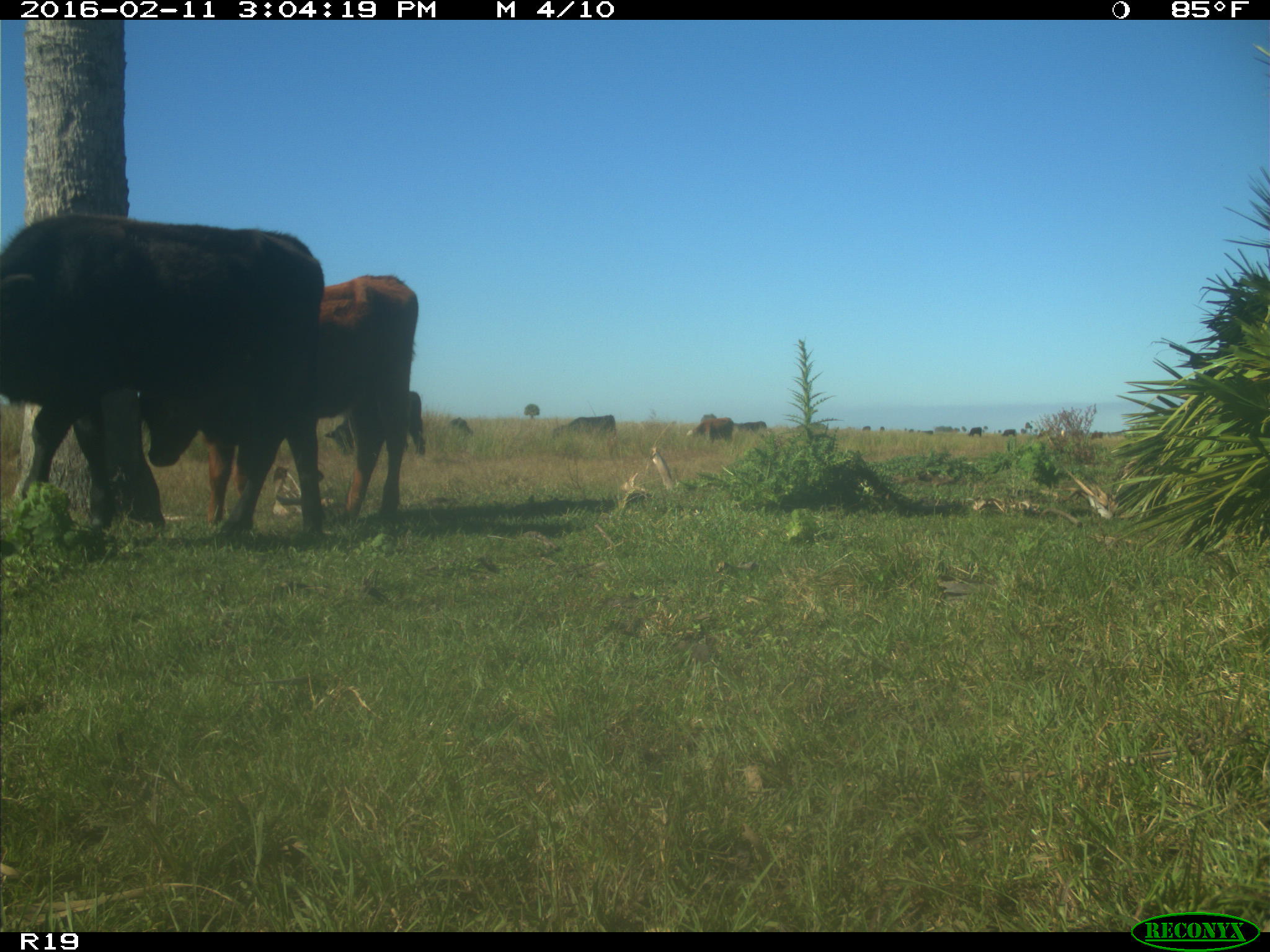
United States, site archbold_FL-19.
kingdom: Animalia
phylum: Chordata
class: Mammalia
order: Artiodactyla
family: Bovidae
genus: Bos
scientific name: Bos taurus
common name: domestic cow